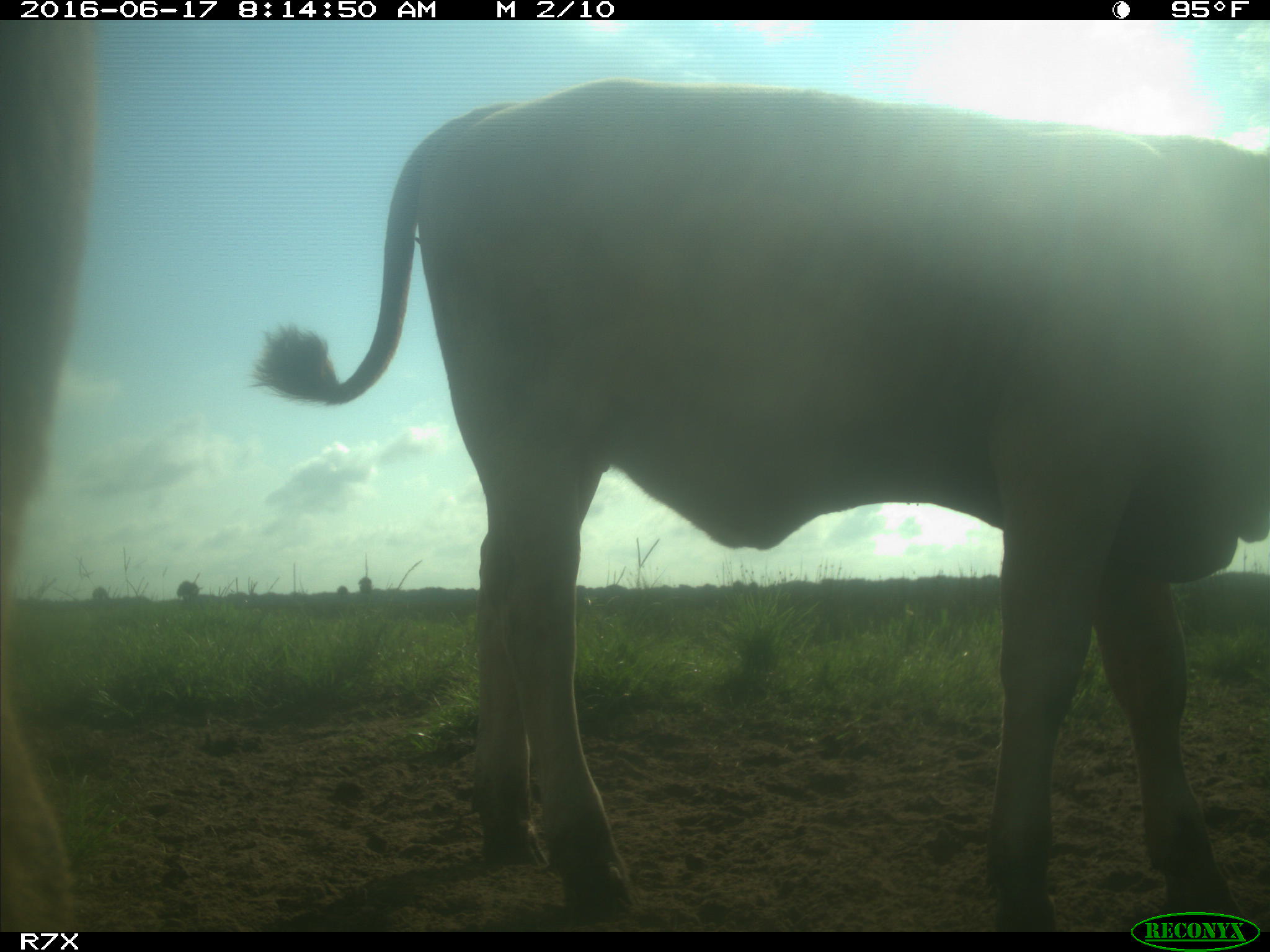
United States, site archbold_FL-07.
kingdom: Animalia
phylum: Chordata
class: Mammalia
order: Artiodactyla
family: Bovidae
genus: Bos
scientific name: Bos taurus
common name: domestic cow